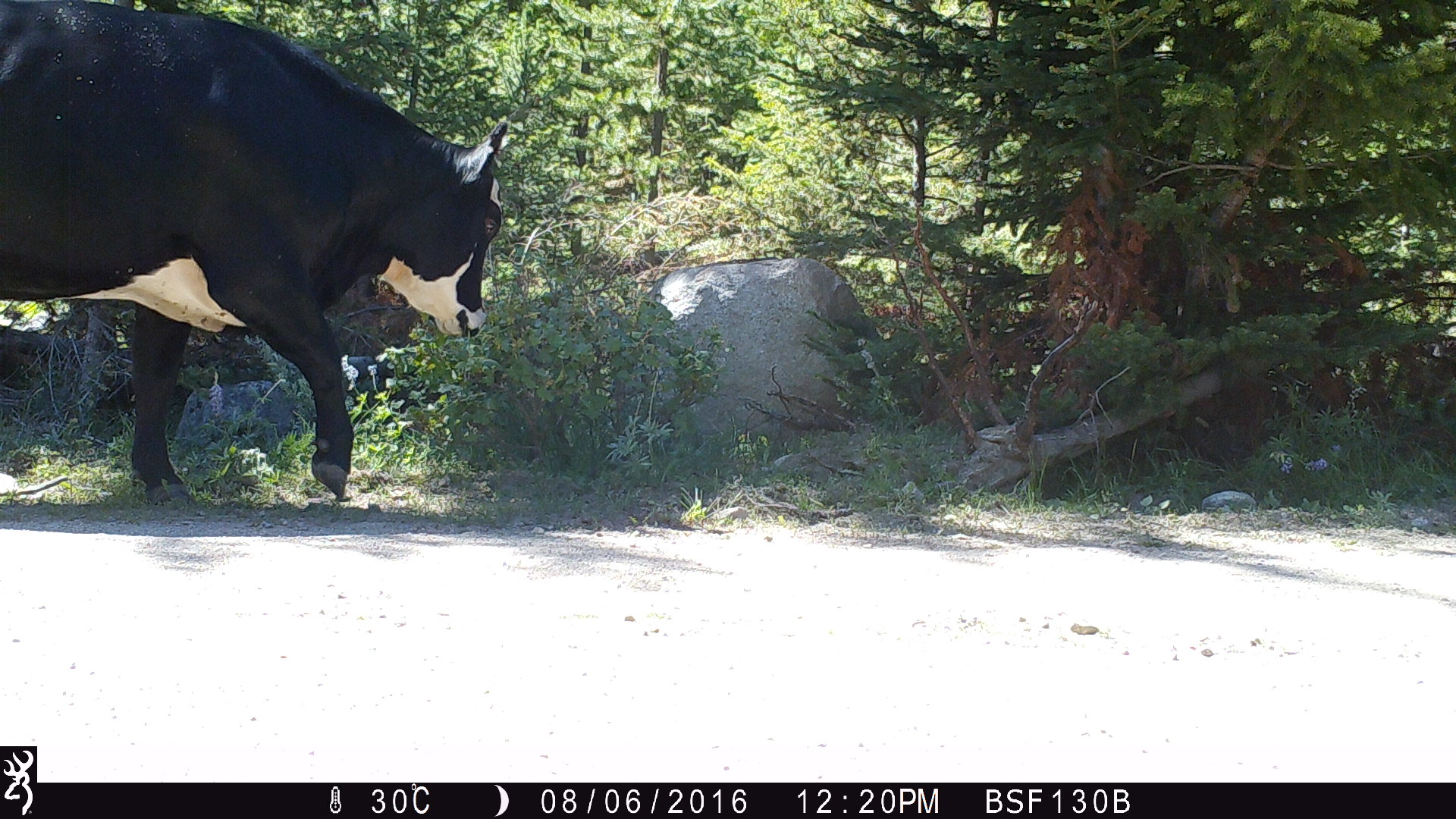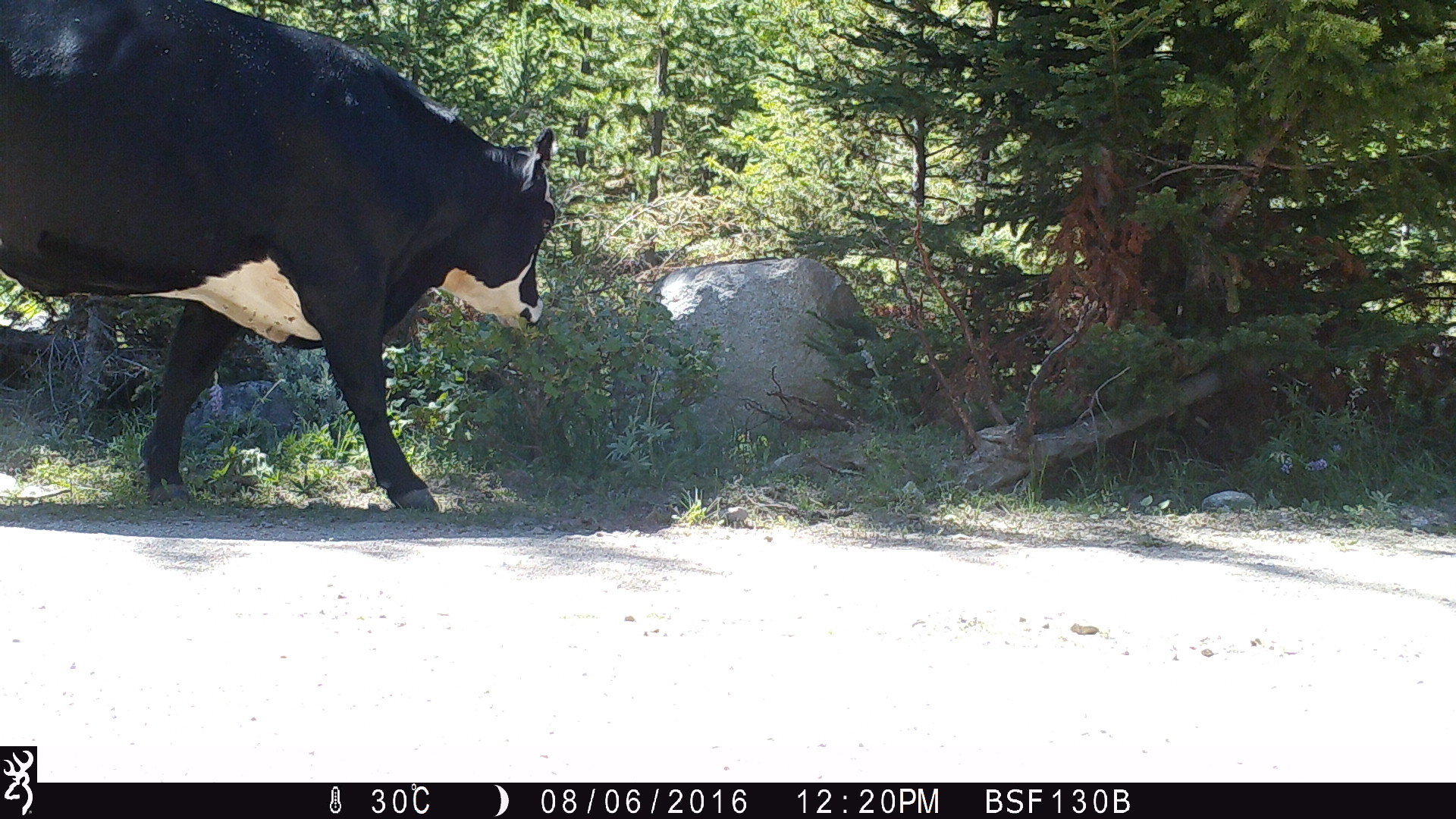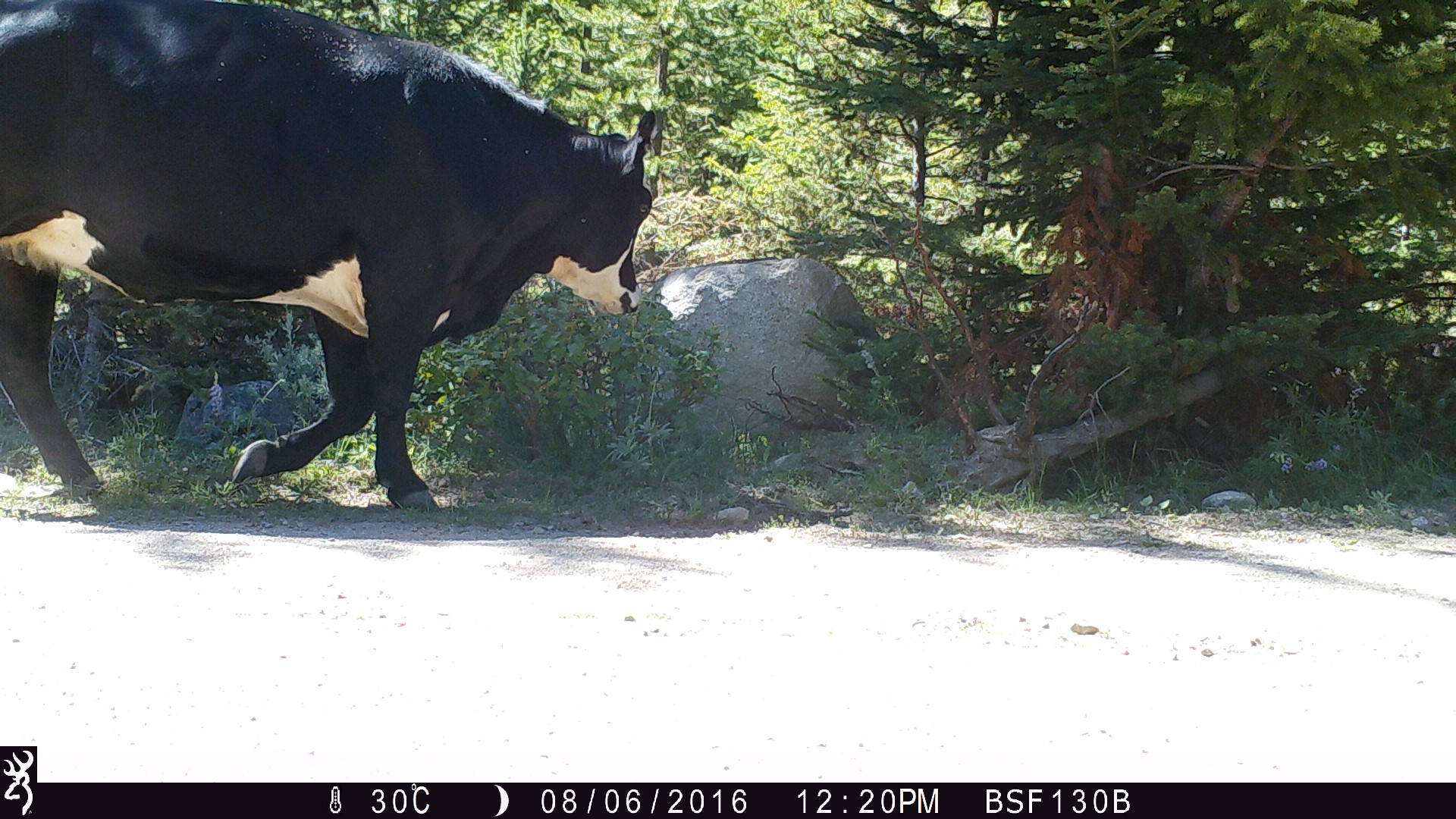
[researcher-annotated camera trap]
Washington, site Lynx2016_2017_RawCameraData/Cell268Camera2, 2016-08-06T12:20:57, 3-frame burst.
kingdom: Animalia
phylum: Chordata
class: Mammalia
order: Artiodactyla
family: Bovidae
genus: Bos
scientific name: Bos taurus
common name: domestic cattle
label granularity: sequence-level